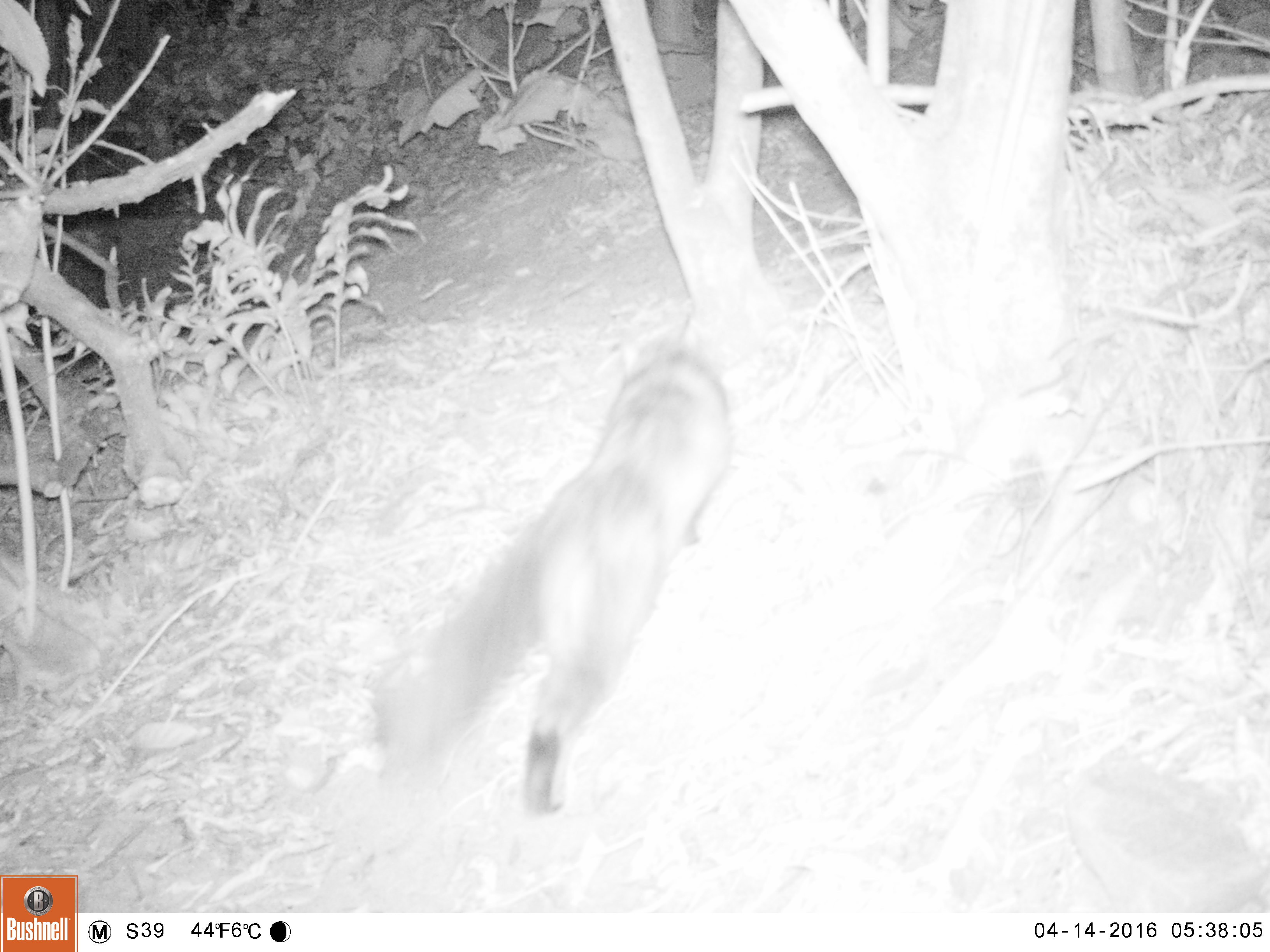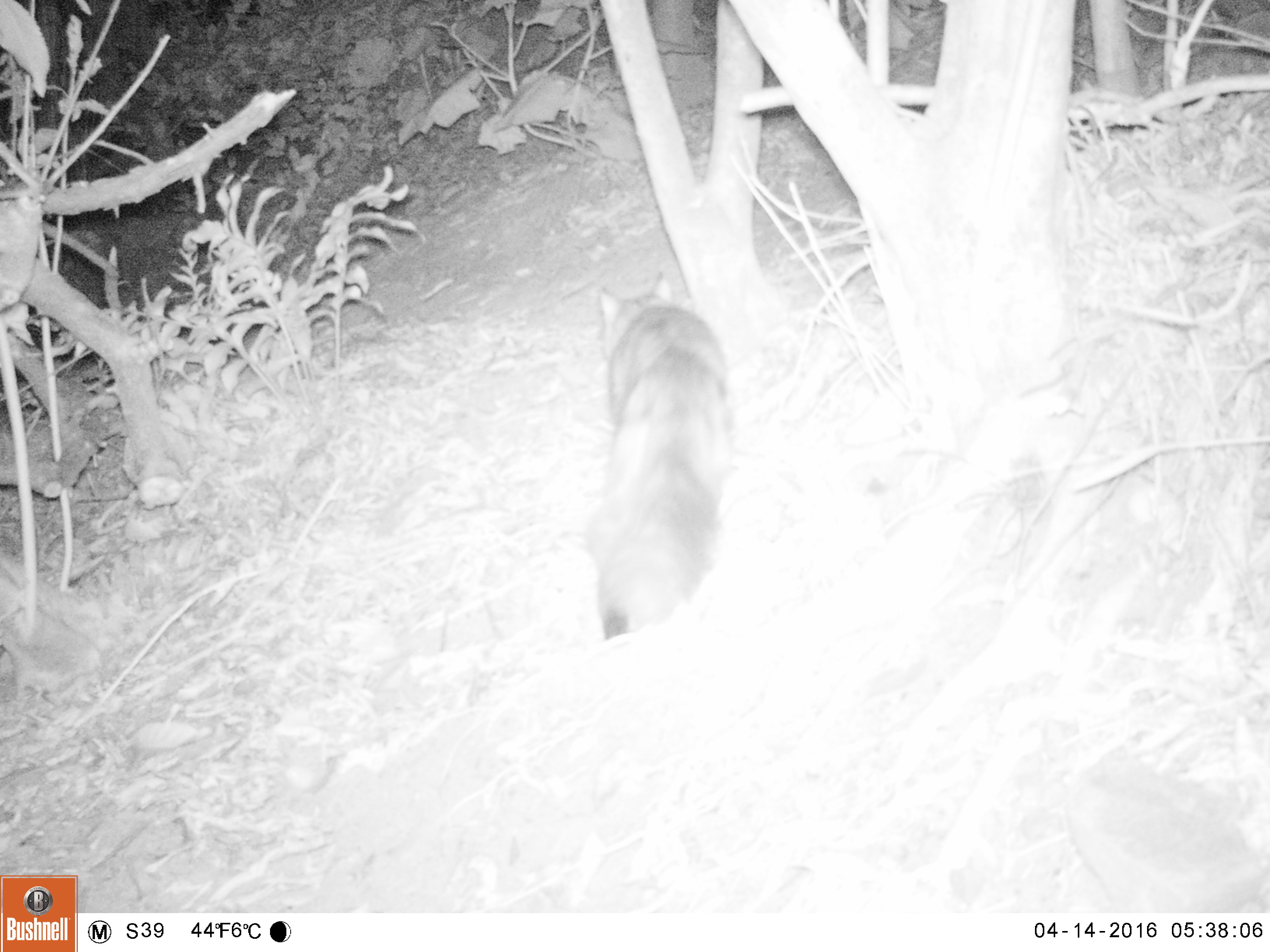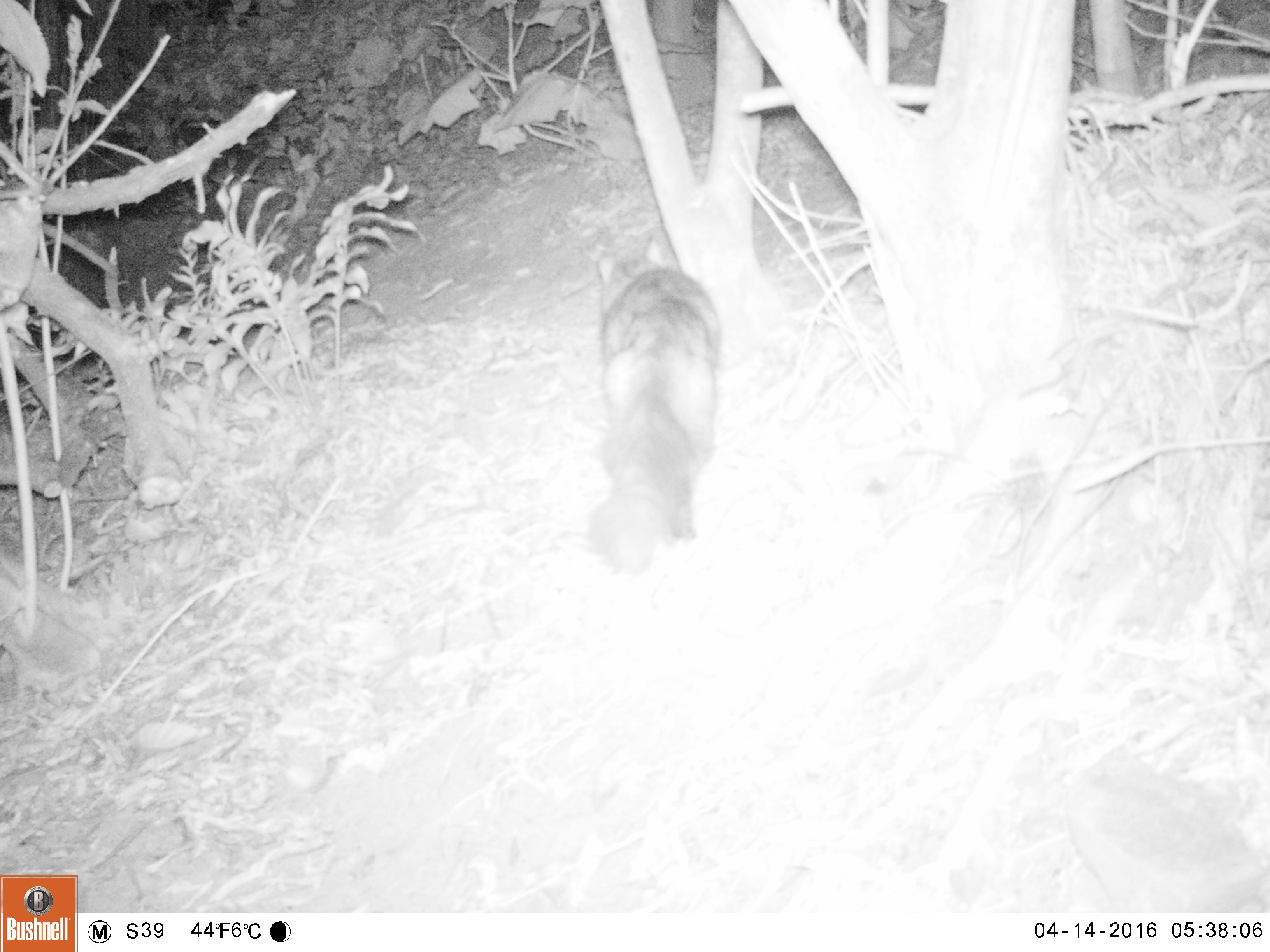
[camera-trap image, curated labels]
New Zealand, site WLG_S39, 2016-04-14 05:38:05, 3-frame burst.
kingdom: Animalia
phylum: Chordata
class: Mammalia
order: Carnivora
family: Felidae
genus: Felis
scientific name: Felis catus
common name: domestic cat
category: cat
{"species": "cat (domestic cat) (Felis catus)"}